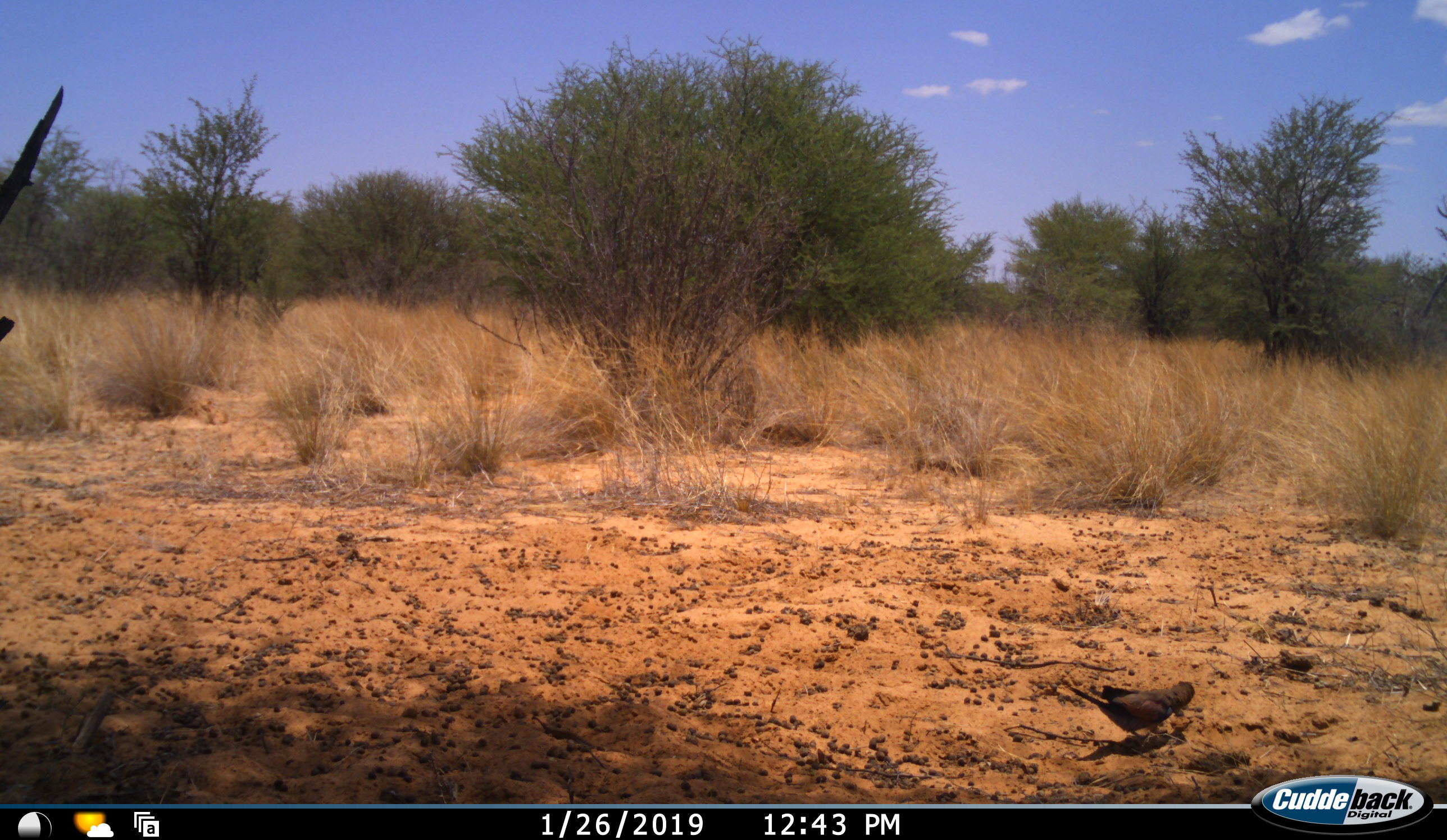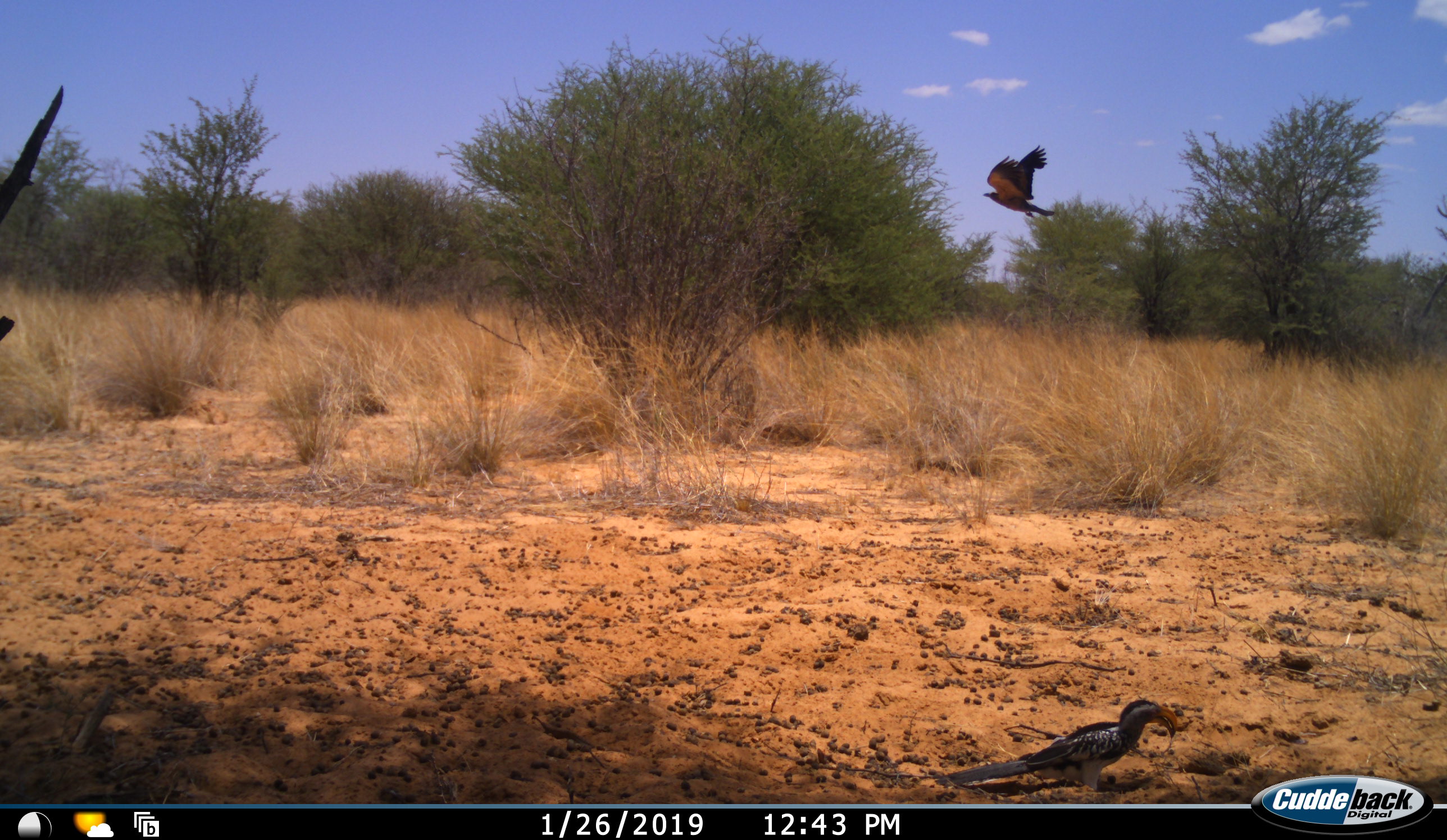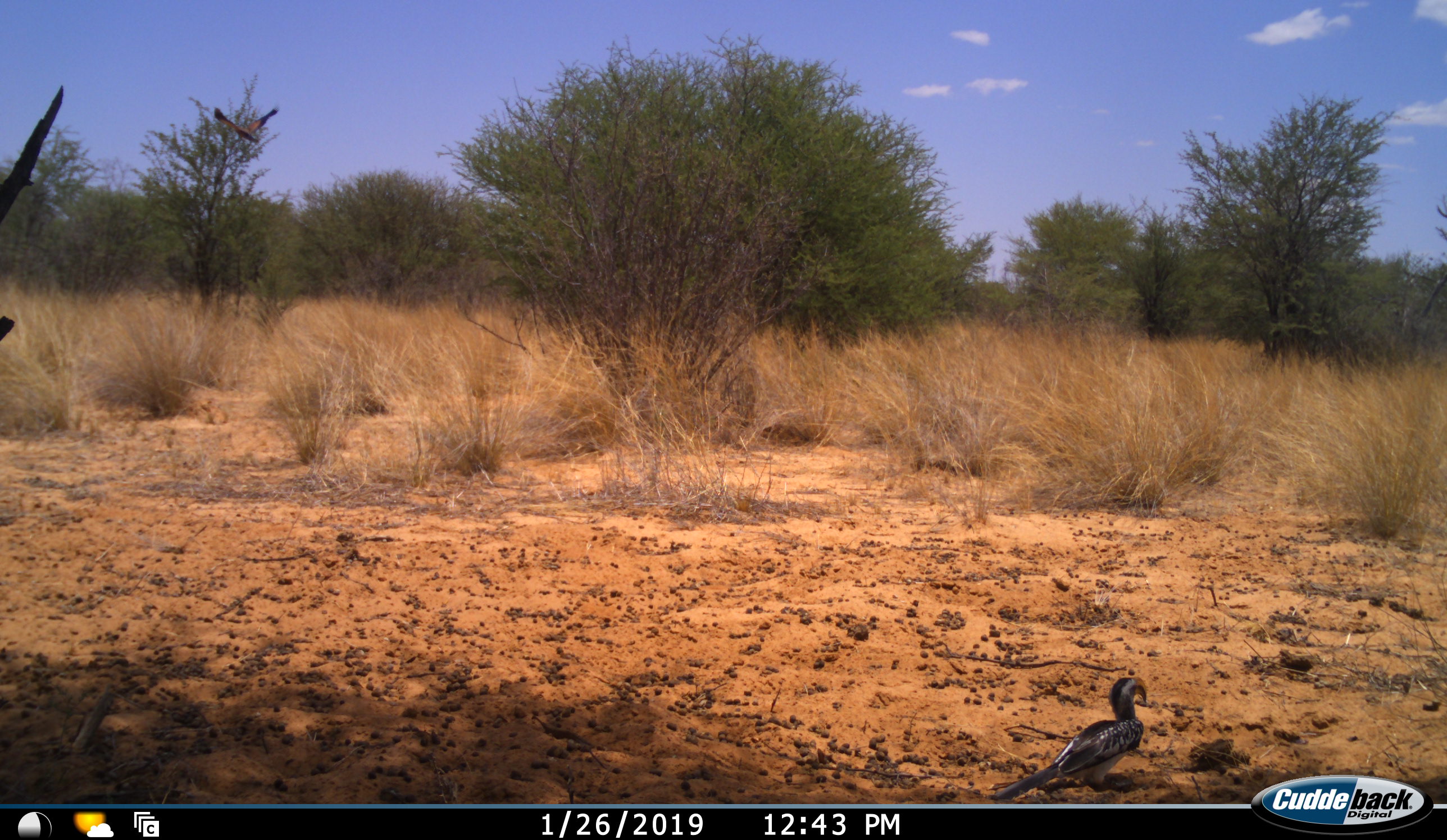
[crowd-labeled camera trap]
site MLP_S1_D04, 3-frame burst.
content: unidentified animal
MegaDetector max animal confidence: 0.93